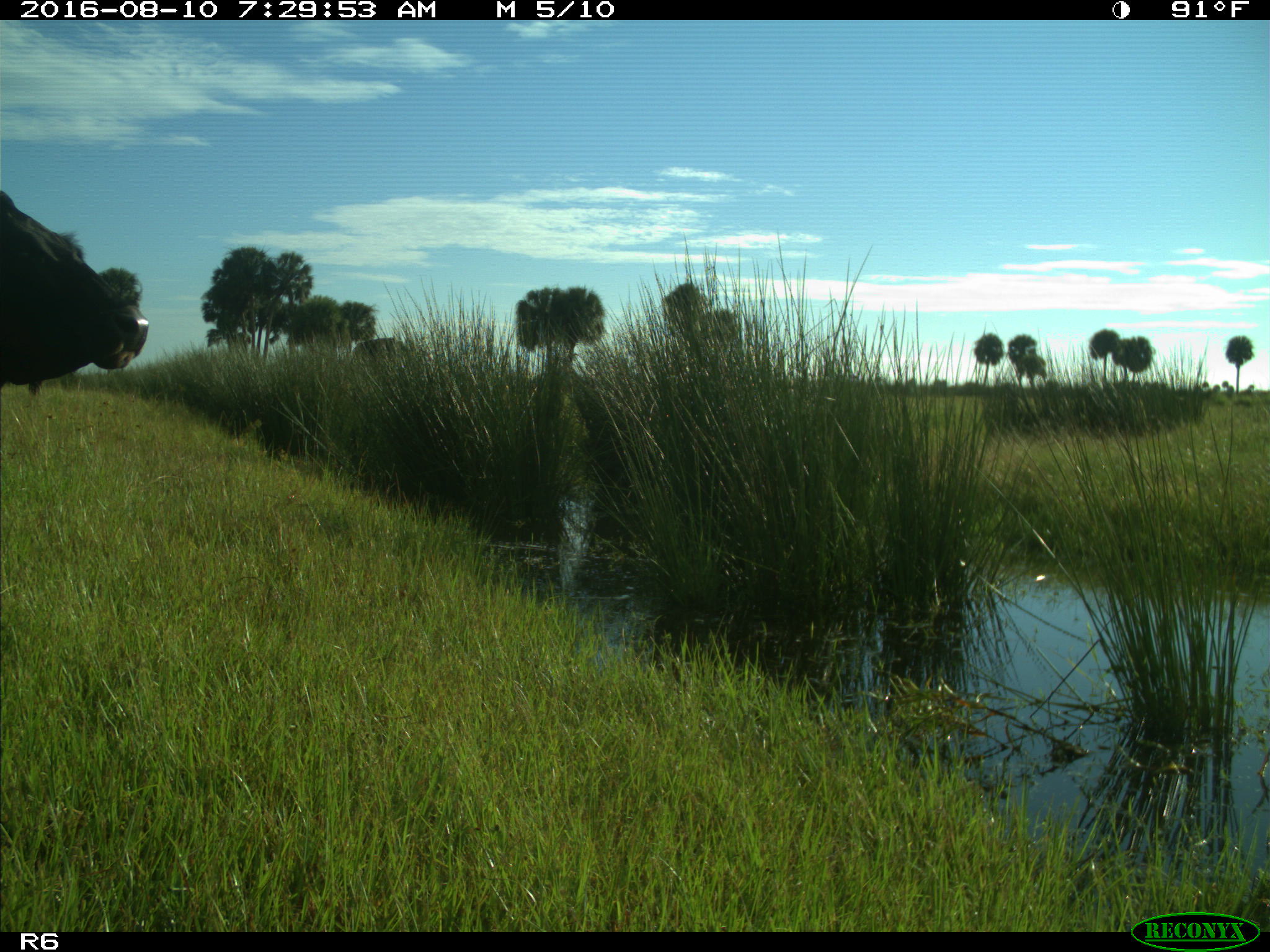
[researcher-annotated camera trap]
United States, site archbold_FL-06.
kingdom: Animalia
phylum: Chordata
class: Mammalia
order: Artiodactyla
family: Bovidae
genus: Bos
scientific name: Bos taurus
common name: domestic cow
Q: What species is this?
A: Bos taurus (domestic cow).